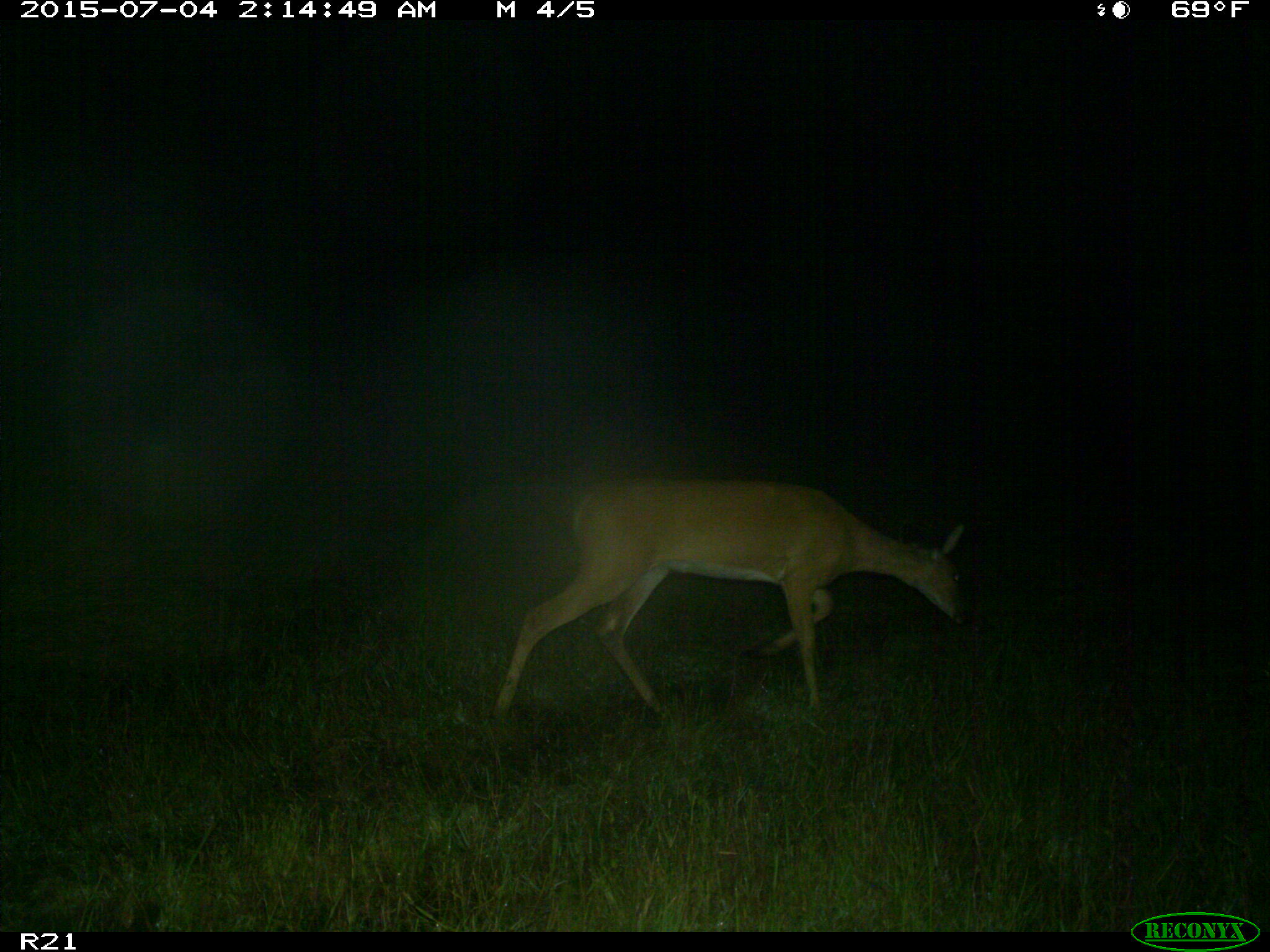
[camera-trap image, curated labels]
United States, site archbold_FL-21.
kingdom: Animalia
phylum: Chordata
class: Mammalia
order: Artiodactyla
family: Cervidae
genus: Odocoileus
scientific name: Odocoileus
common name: deer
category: unidentified deer